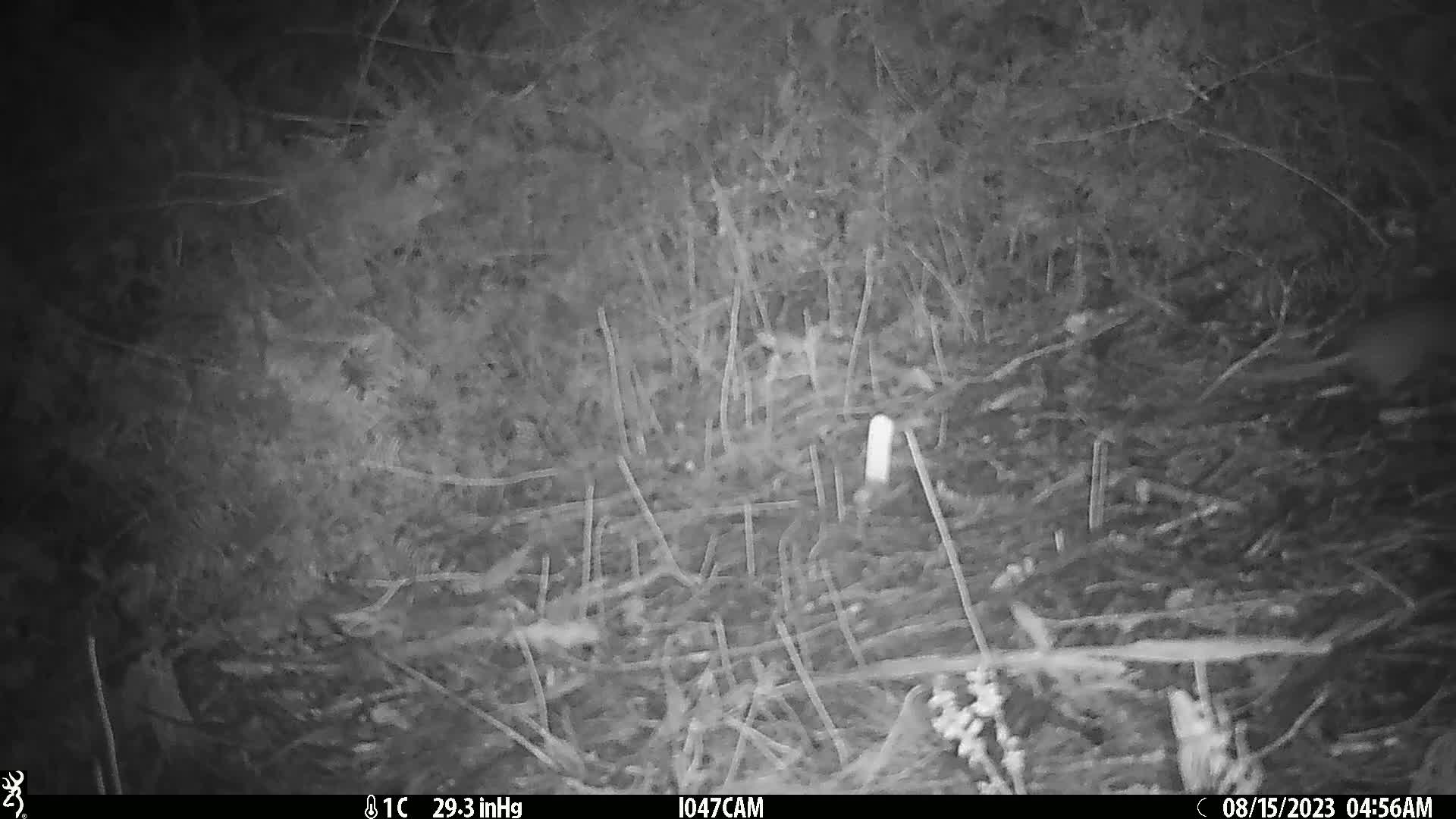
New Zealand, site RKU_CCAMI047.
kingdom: Animalia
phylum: Chordata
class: Mammalia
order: Rodentia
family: Muridae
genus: Rattus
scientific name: Rattus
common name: rat